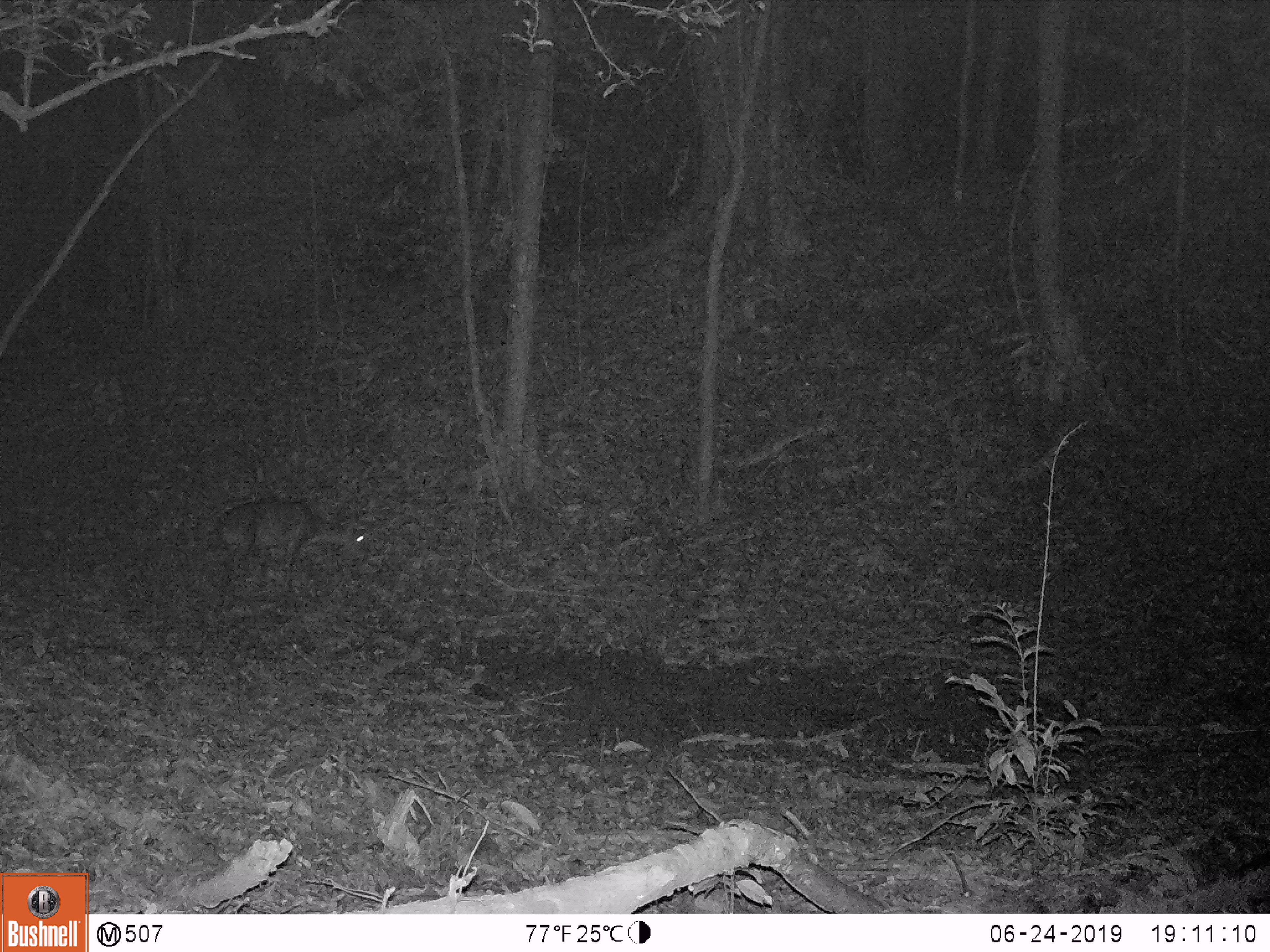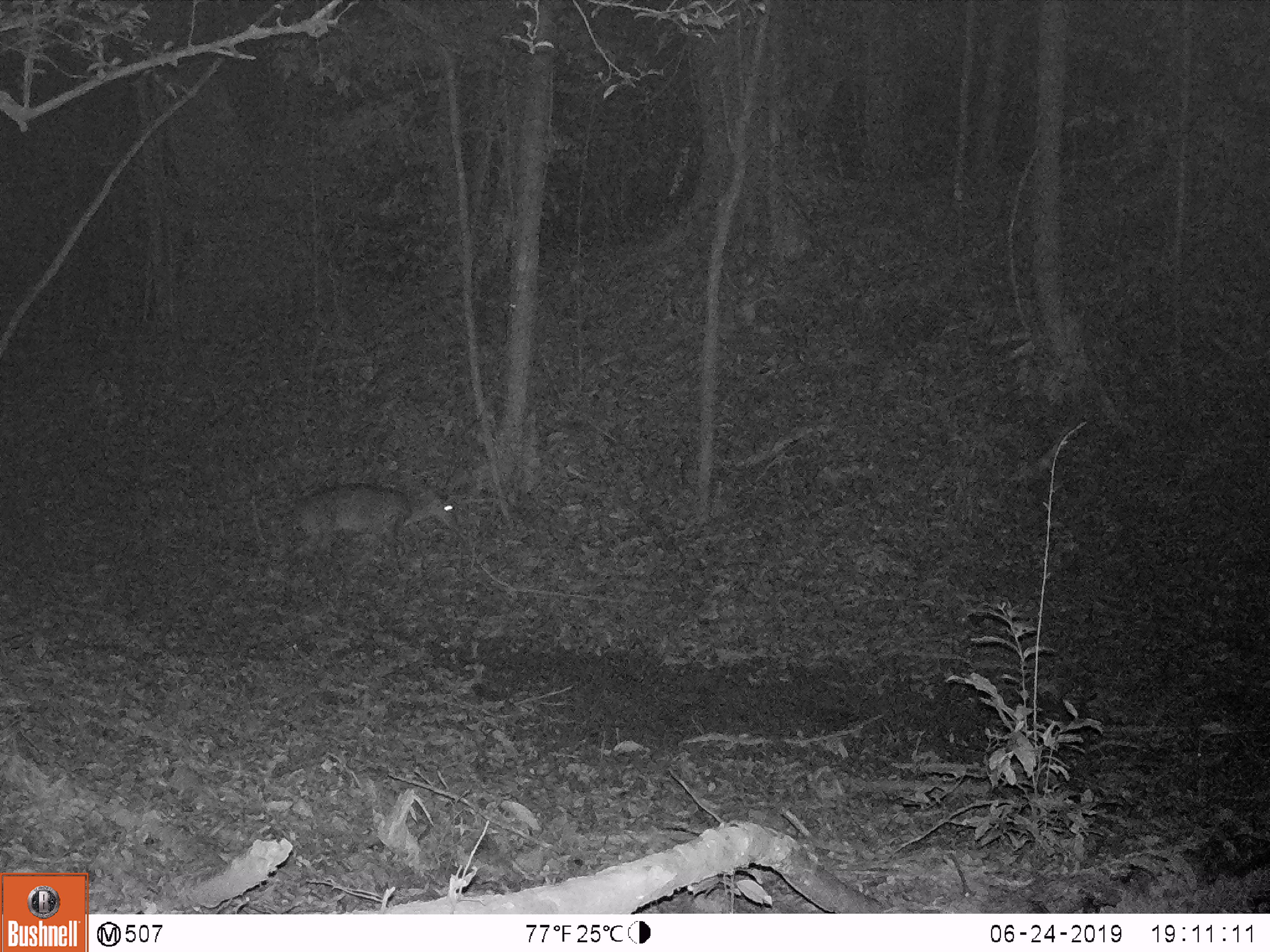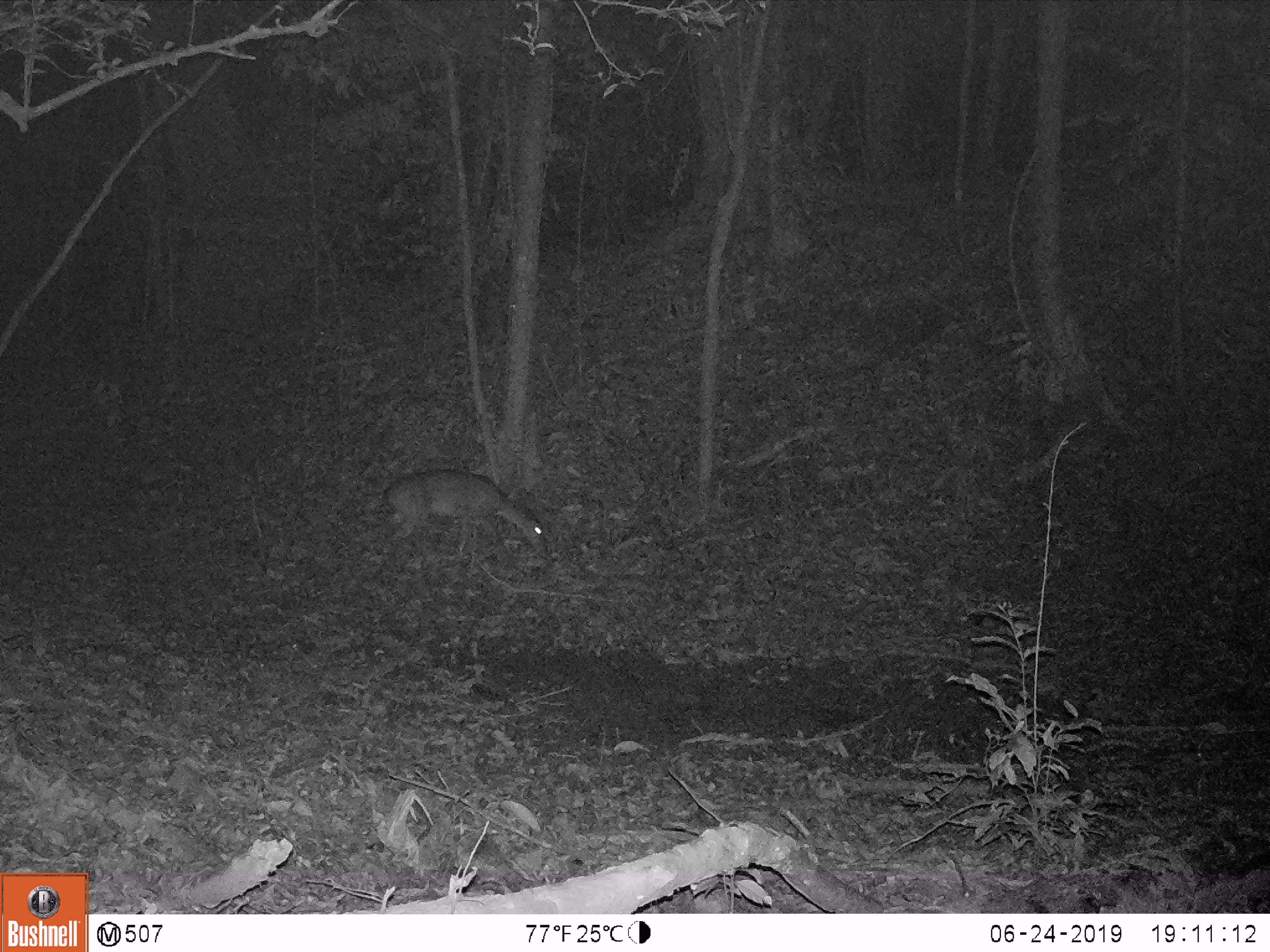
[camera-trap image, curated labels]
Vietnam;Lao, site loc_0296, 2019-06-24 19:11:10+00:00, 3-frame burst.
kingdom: Animalia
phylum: Chordata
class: Mammalia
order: Artiodactyla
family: Cervidae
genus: Muntiacus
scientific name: Muntiacus vuquangensis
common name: large-antlered muntjac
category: large antlered muntjac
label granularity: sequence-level